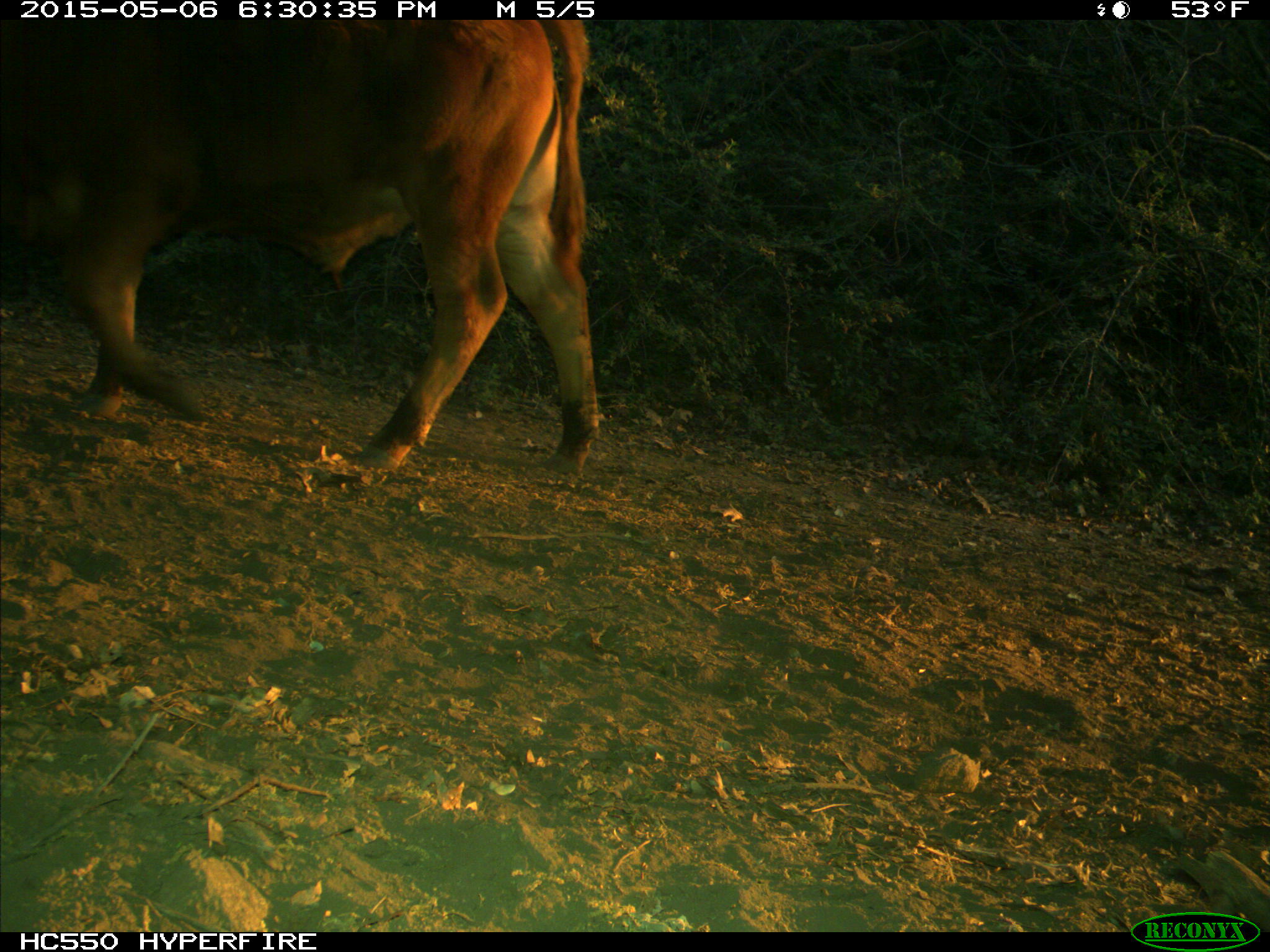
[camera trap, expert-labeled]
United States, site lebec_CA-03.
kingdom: Animalia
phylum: Chordata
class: Mammalia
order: Artiodactyla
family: Bovidae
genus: Bos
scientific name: Bos taurus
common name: domestic cow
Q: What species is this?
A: Bos taurus (domestic cow).